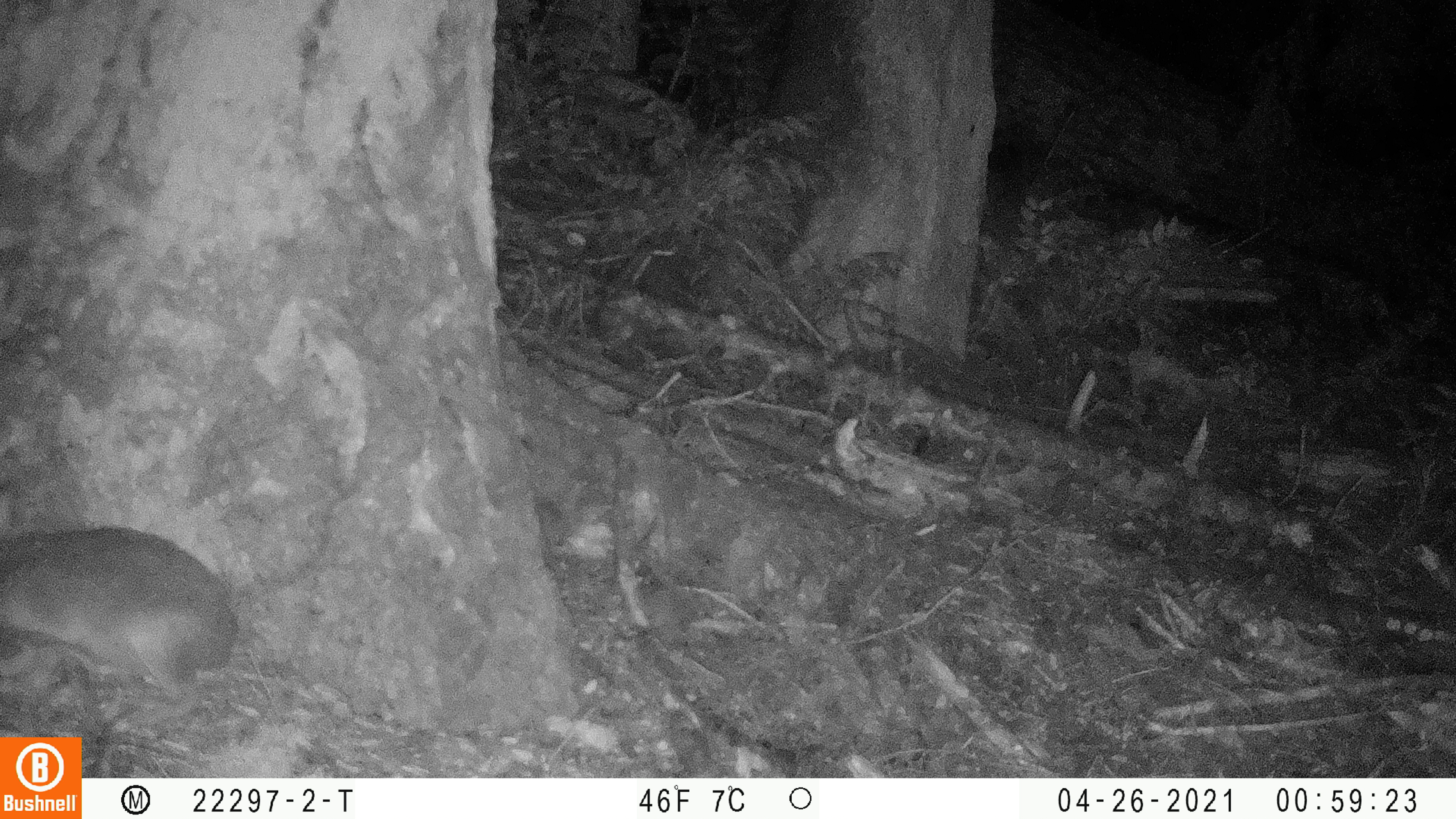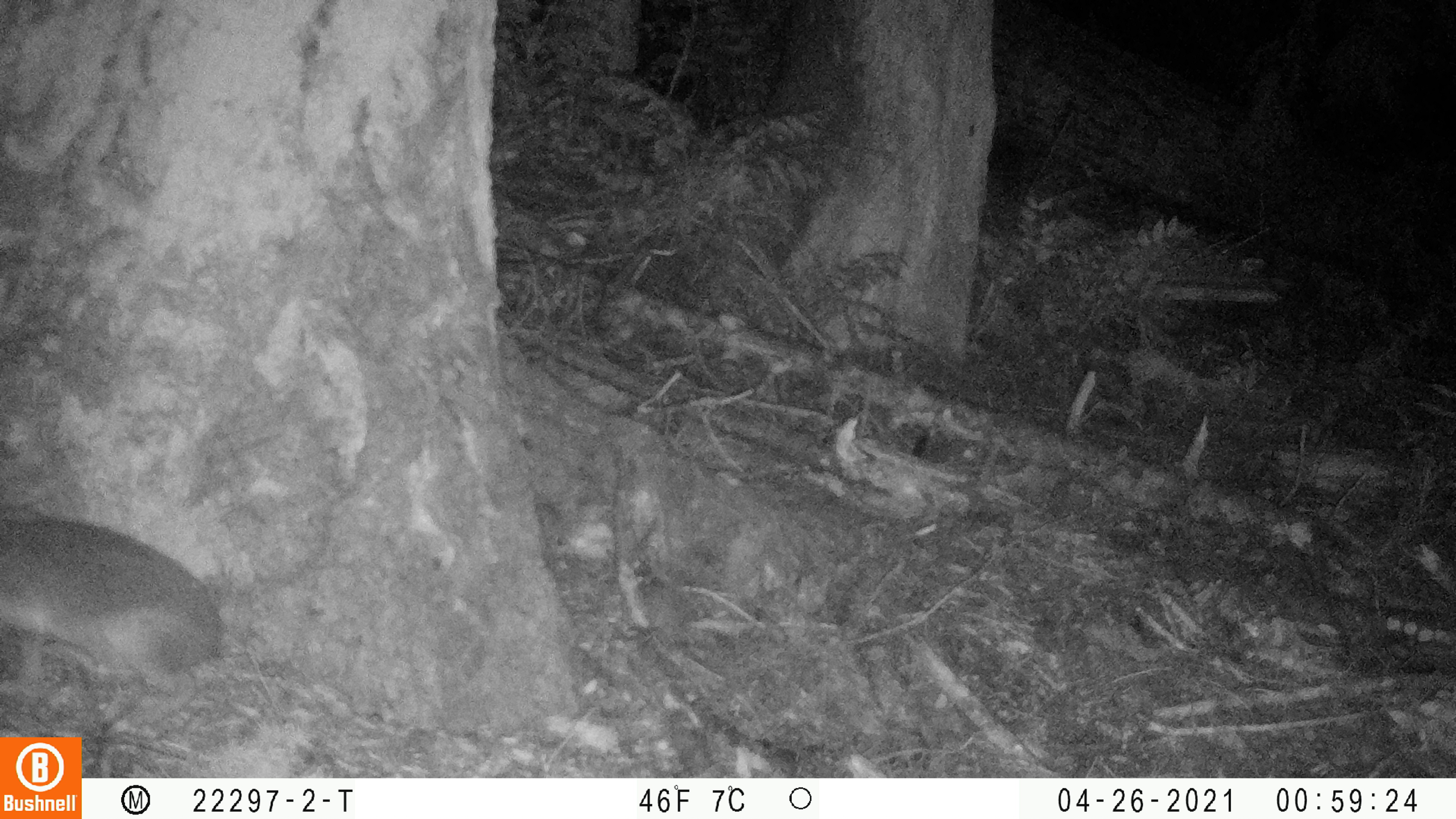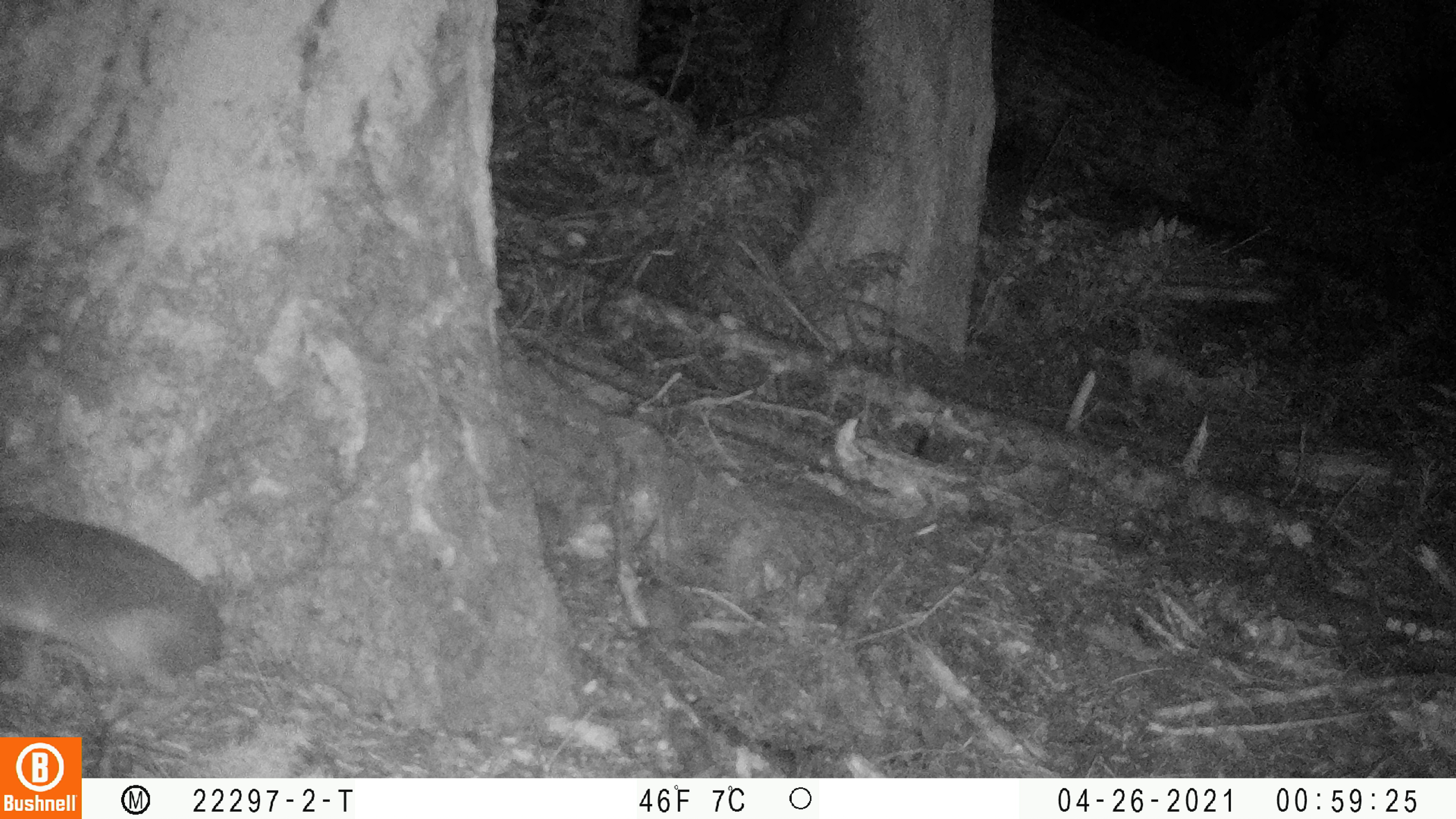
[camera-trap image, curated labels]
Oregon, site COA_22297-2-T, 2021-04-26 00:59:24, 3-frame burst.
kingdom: Animalia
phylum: Chordata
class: Mammalia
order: Lagomorpha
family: Leporidae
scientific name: Leporidae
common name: hares and rabbits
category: leporidae family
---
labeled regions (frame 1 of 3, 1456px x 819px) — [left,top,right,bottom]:
leporidae family: [0,460,258,735]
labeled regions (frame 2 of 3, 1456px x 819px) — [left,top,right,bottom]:
leporidae family: [0,481,236,734]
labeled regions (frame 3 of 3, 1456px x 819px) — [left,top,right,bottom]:
leporidae family: [0,464,244,737]